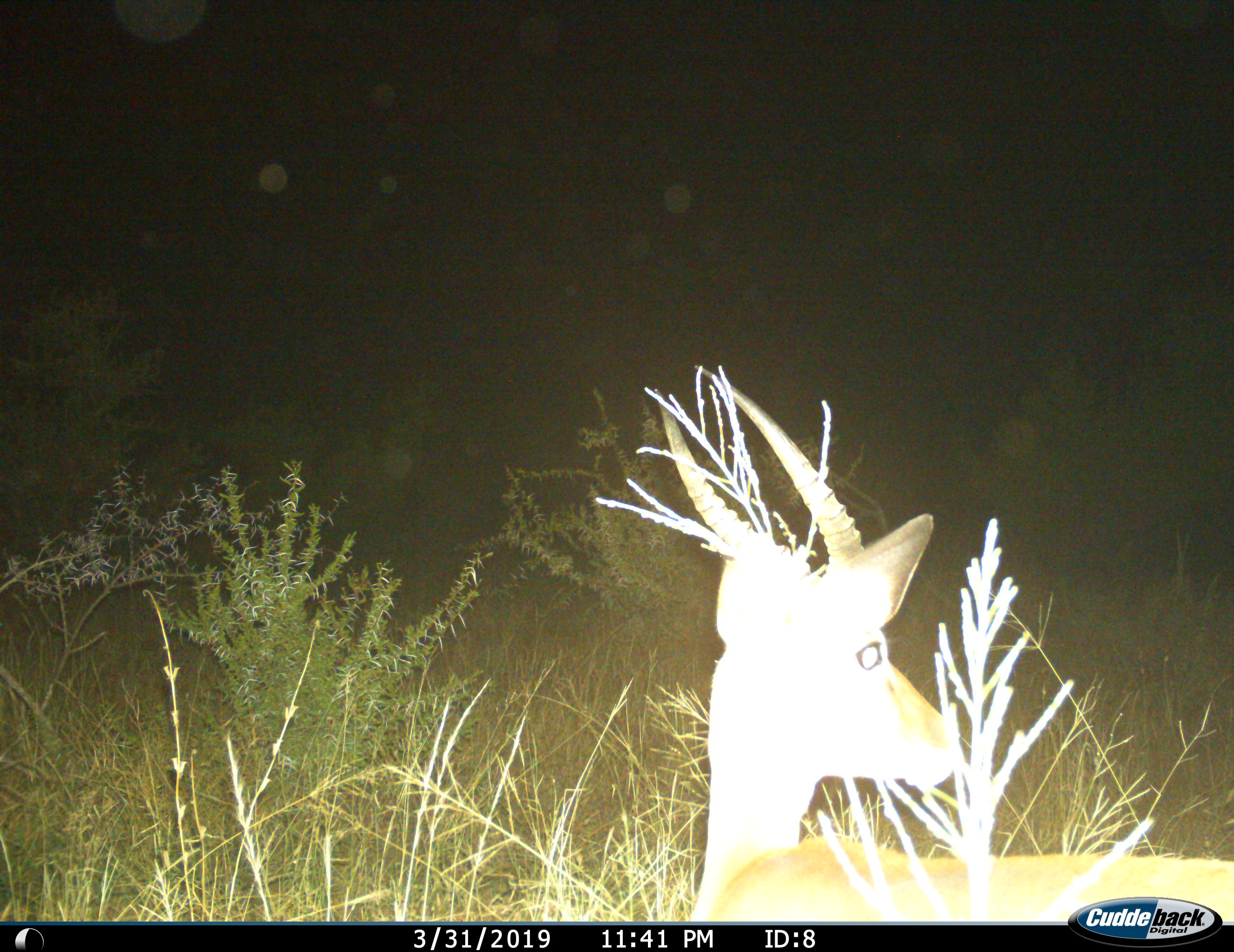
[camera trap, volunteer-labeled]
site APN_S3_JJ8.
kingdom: Animalia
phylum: Chordata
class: Mammalia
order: Artiodactyla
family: Bovidae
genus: Aepyceros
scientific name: Aepyceros melampus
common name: impala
Impala (Aepyceros melampus), count 1. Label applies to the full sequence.